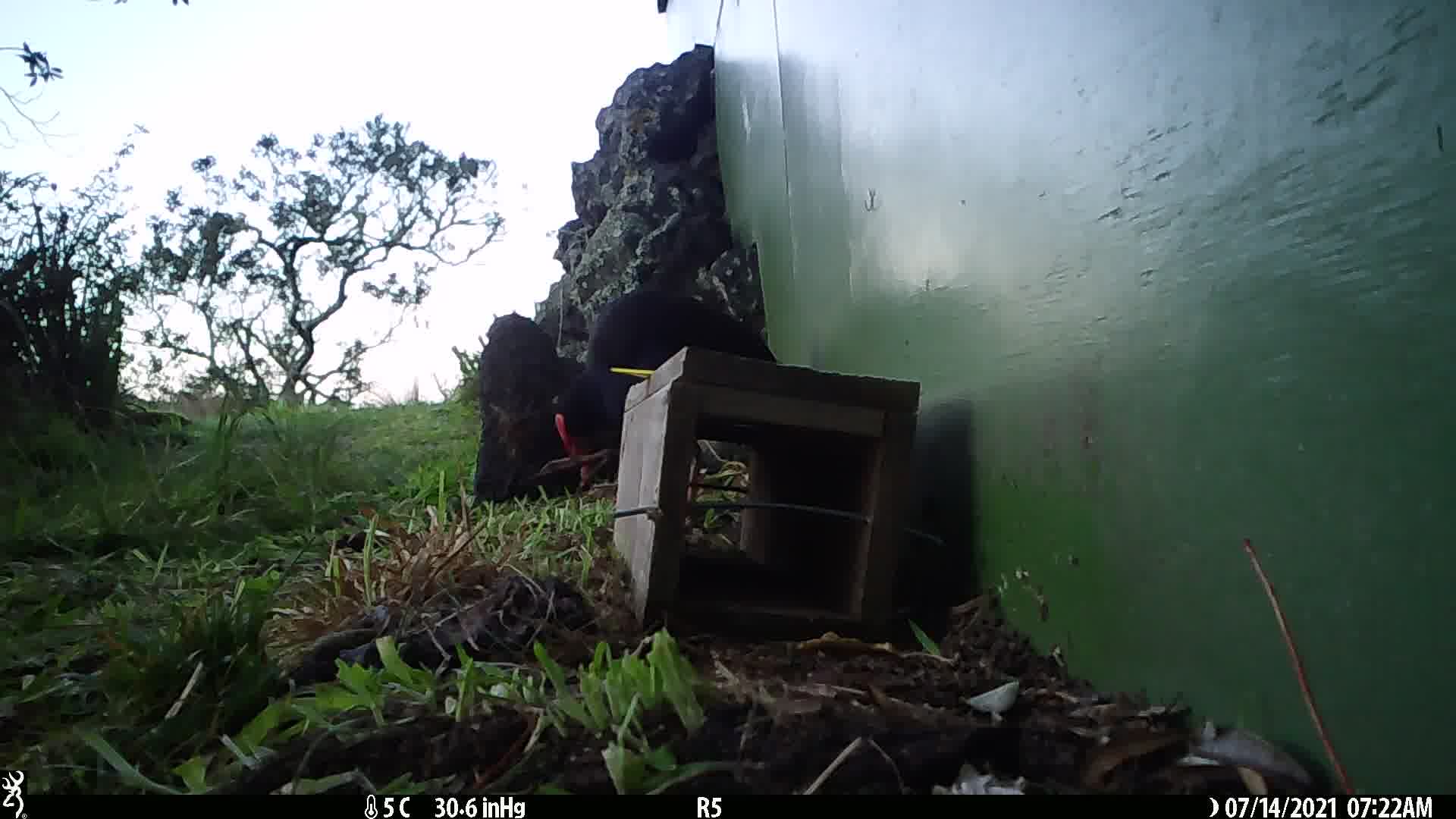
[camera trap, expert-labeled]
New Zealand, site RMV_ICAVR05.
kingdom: Animalia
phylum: Chordata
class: Aves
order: Gruiformes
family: Rallidae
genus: Porphyrio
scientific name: Porphyrio melanotus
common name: australasian swamphen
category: pukeko